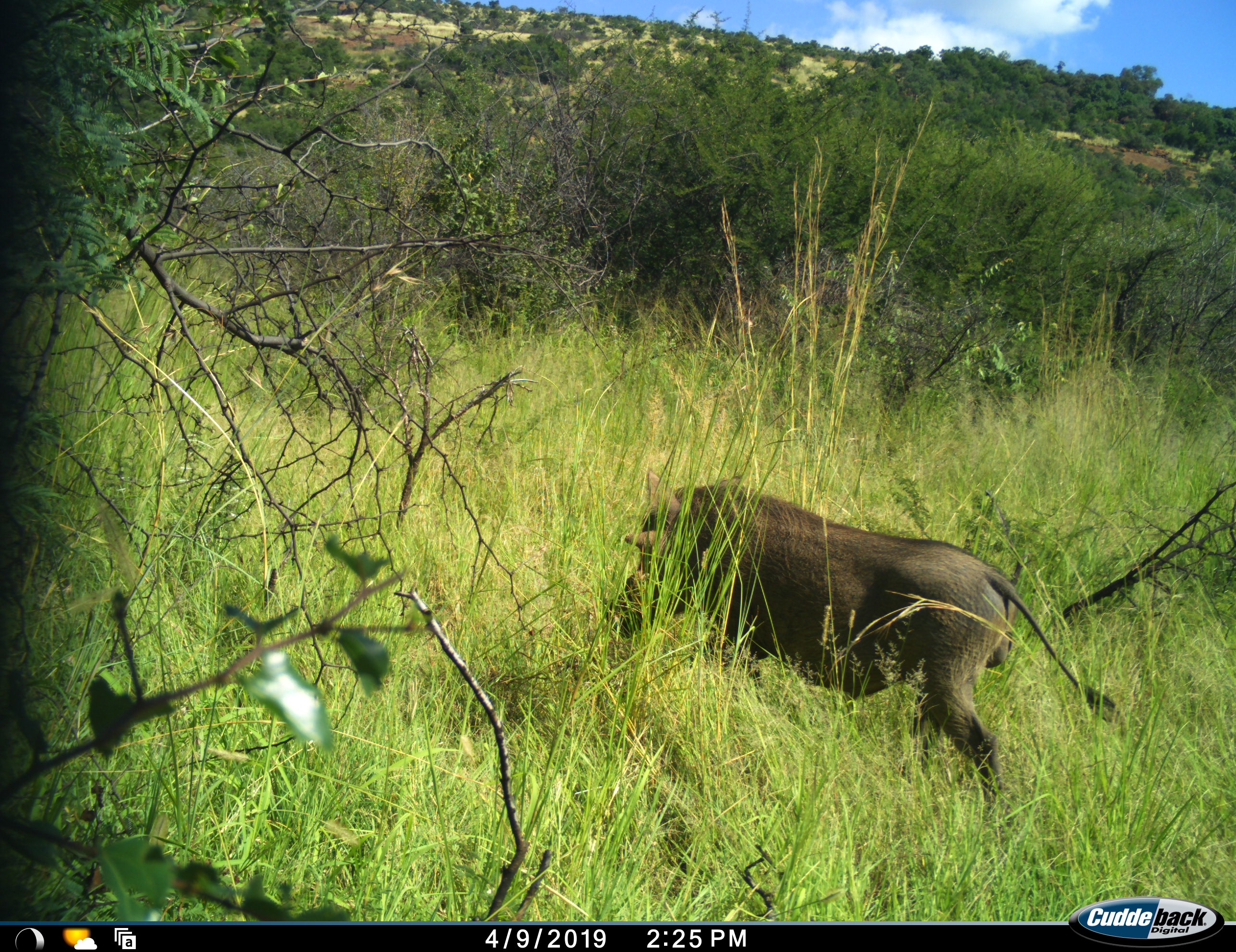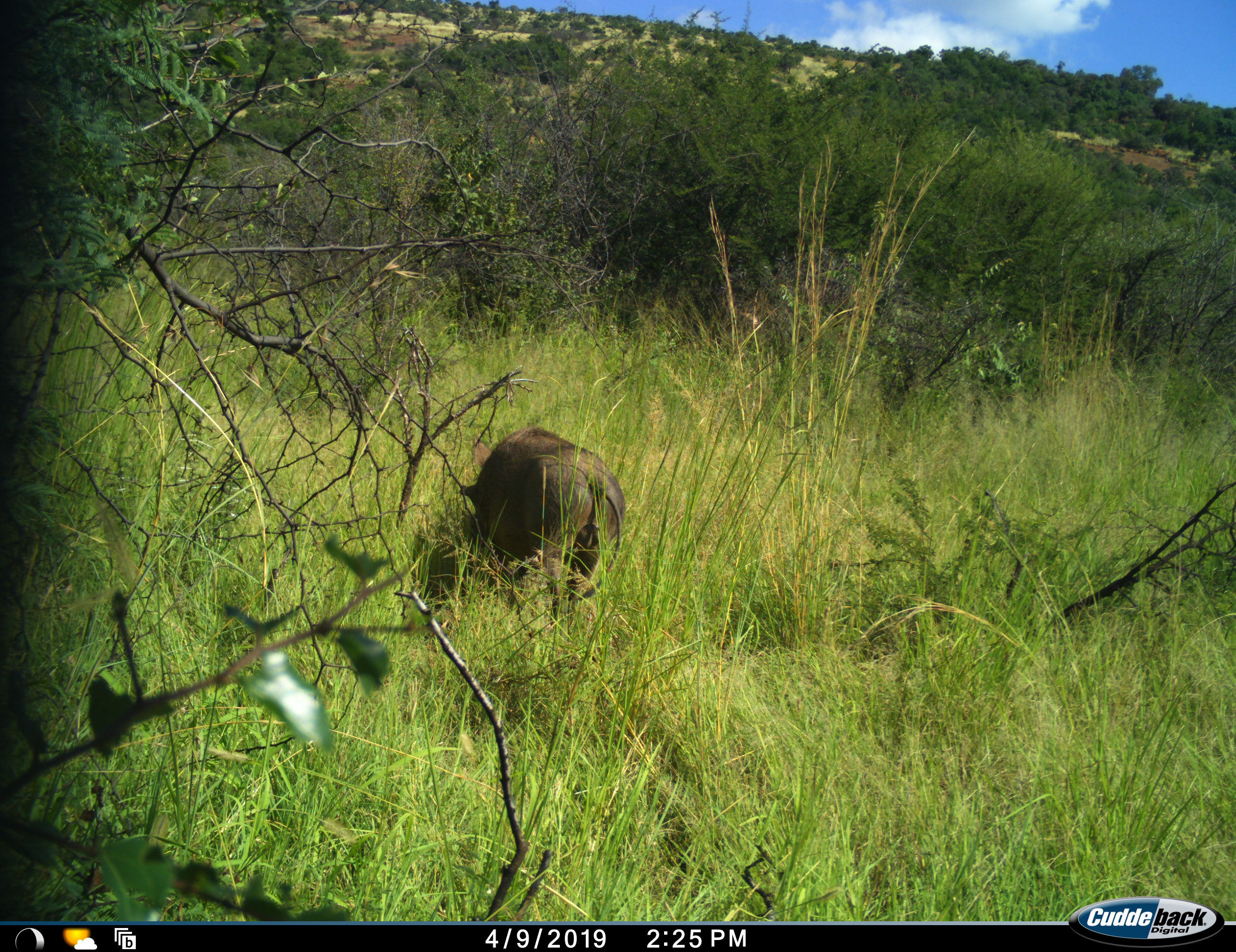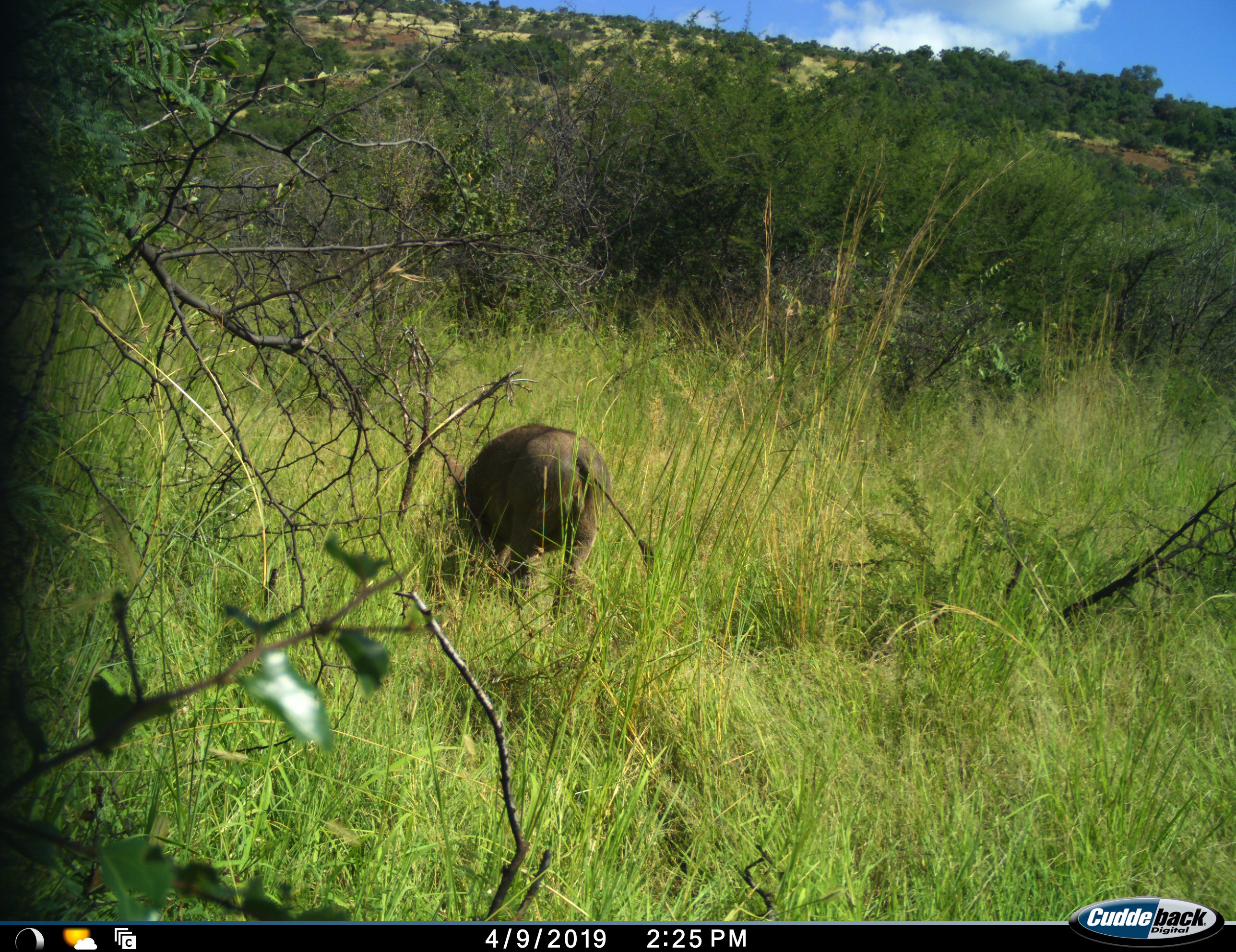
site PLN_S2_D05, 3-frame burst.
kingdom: Animalia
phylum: Chordata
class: Mammalia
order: Artiodactyla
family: Suidae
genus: Phacochoerus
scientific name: Phacochoerus africanus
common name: warthog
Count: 1.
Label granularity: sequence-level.